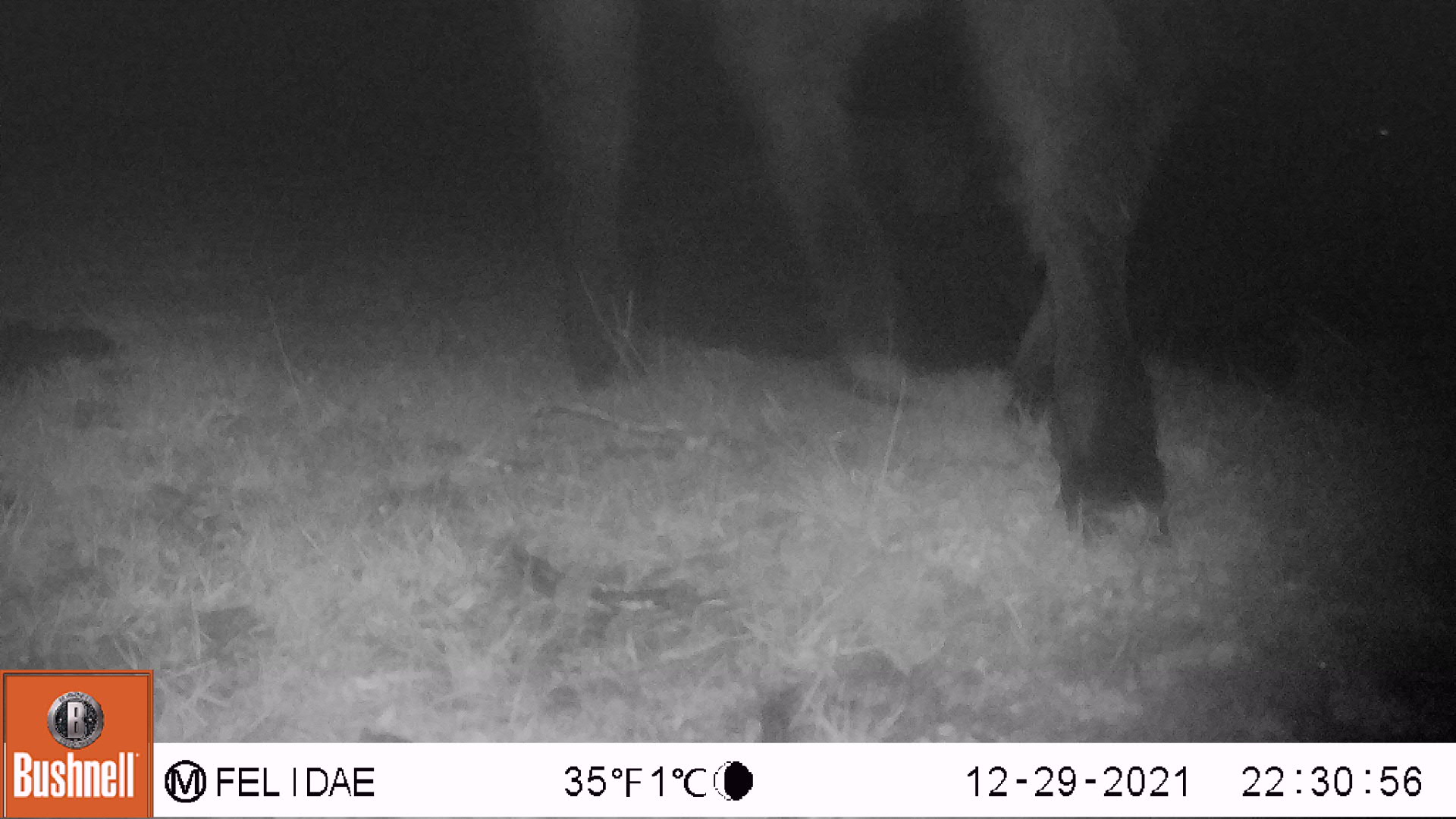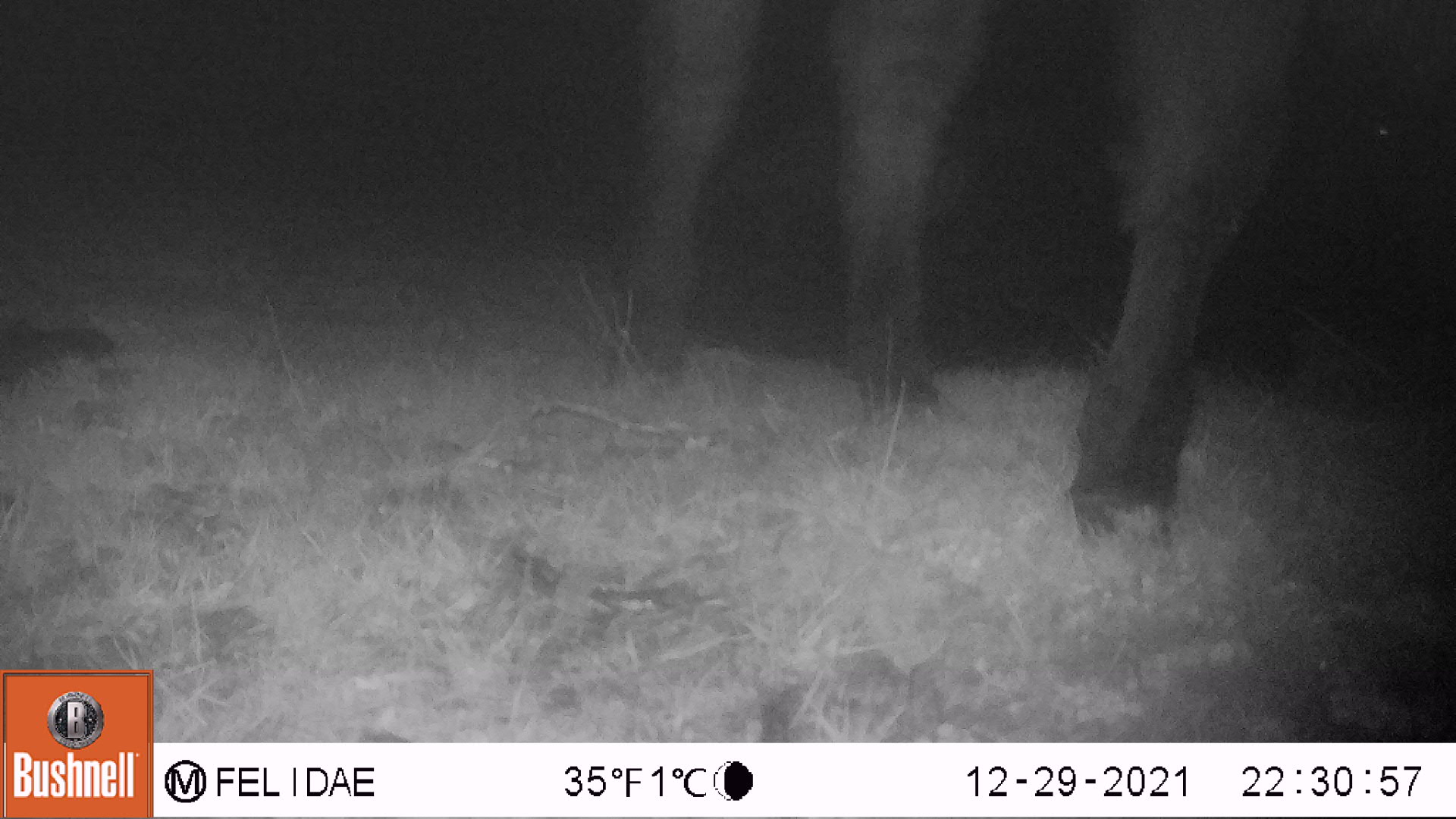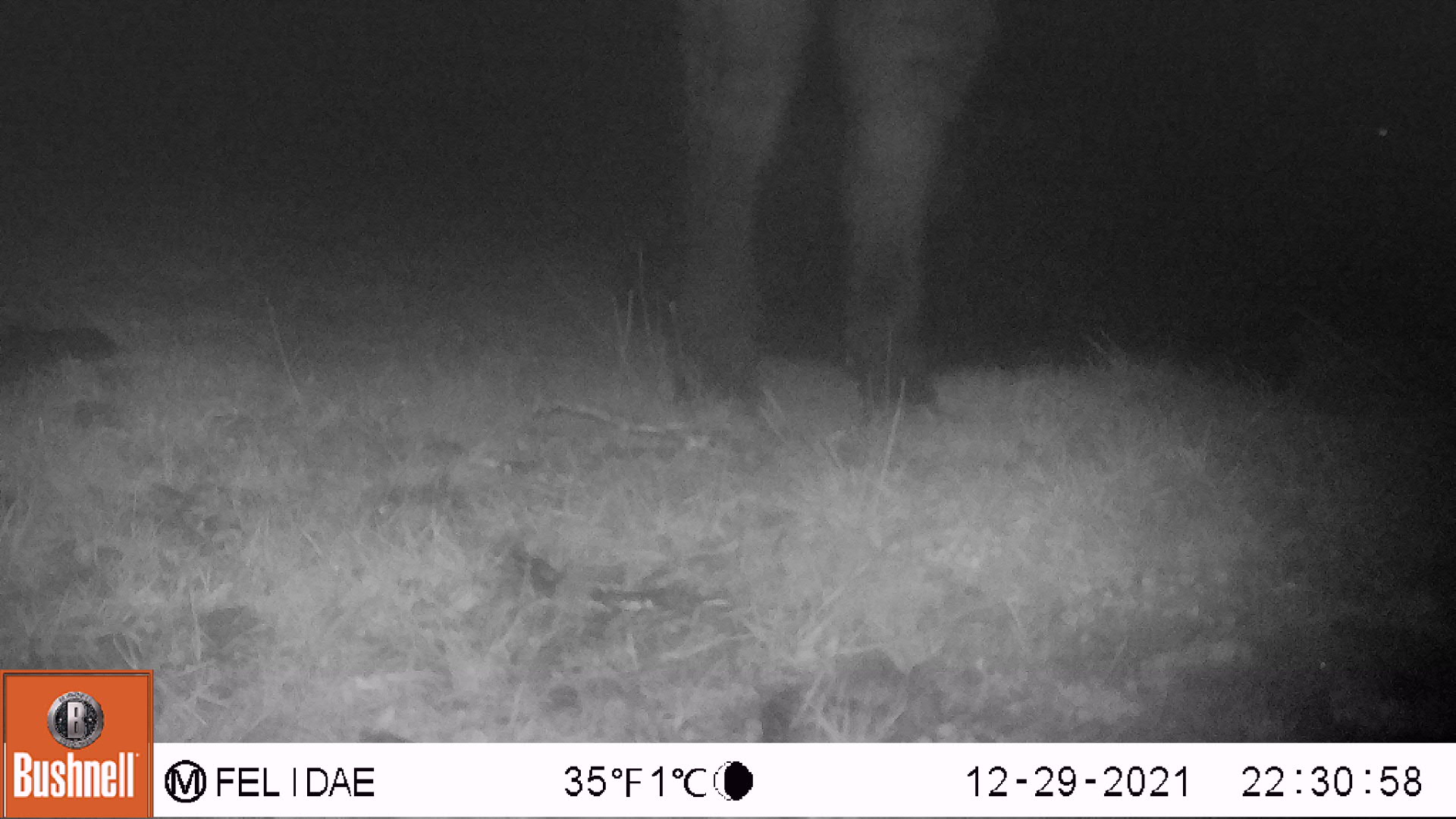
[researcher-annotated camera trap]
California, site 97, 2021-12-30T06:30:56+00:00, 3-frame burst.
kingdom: Animalia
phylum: Chordata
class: Mammalia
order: Artiodactyla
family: Bovidae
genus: Bos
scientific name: Bos taurus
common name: domestic cattle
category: cattle